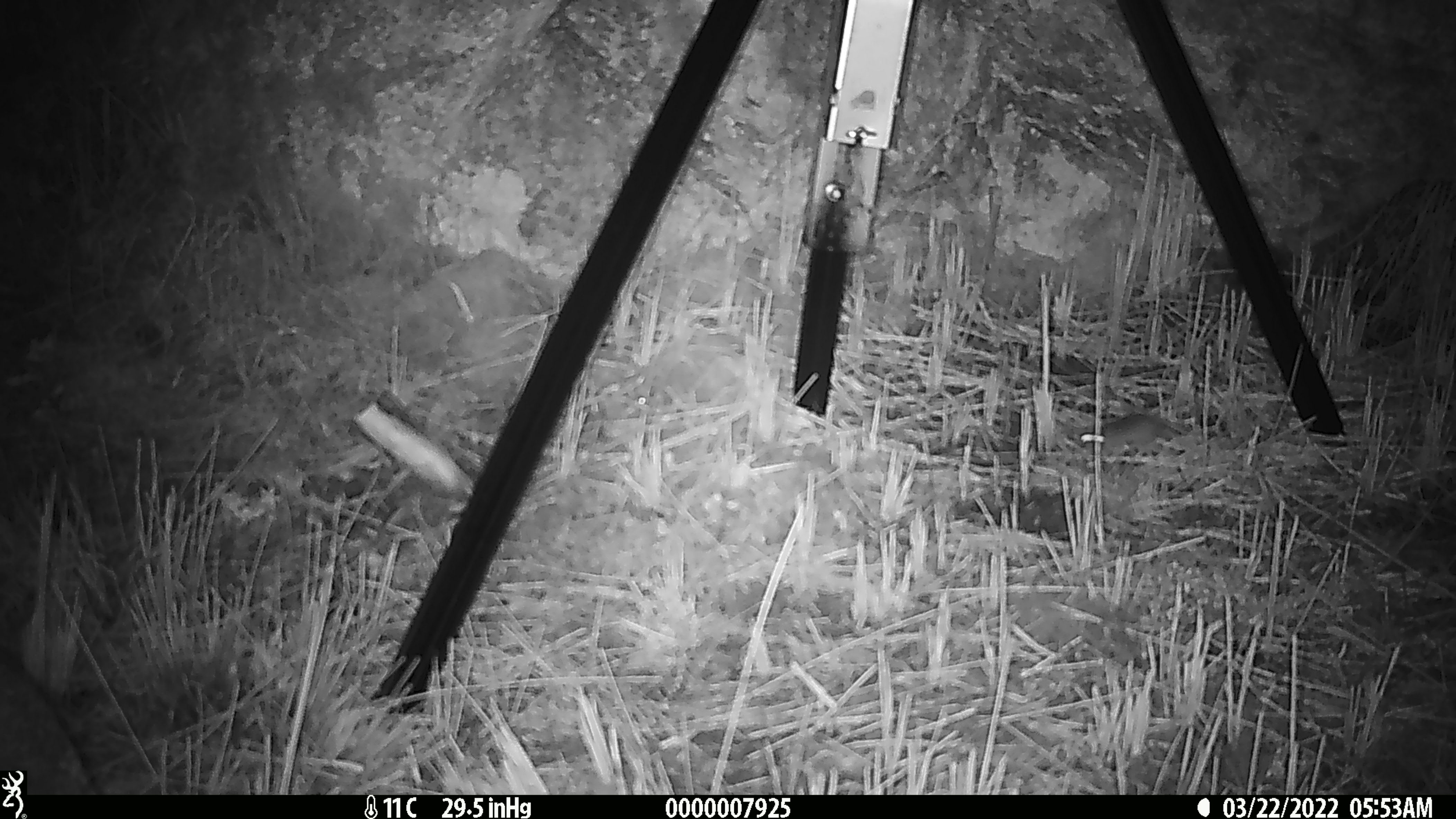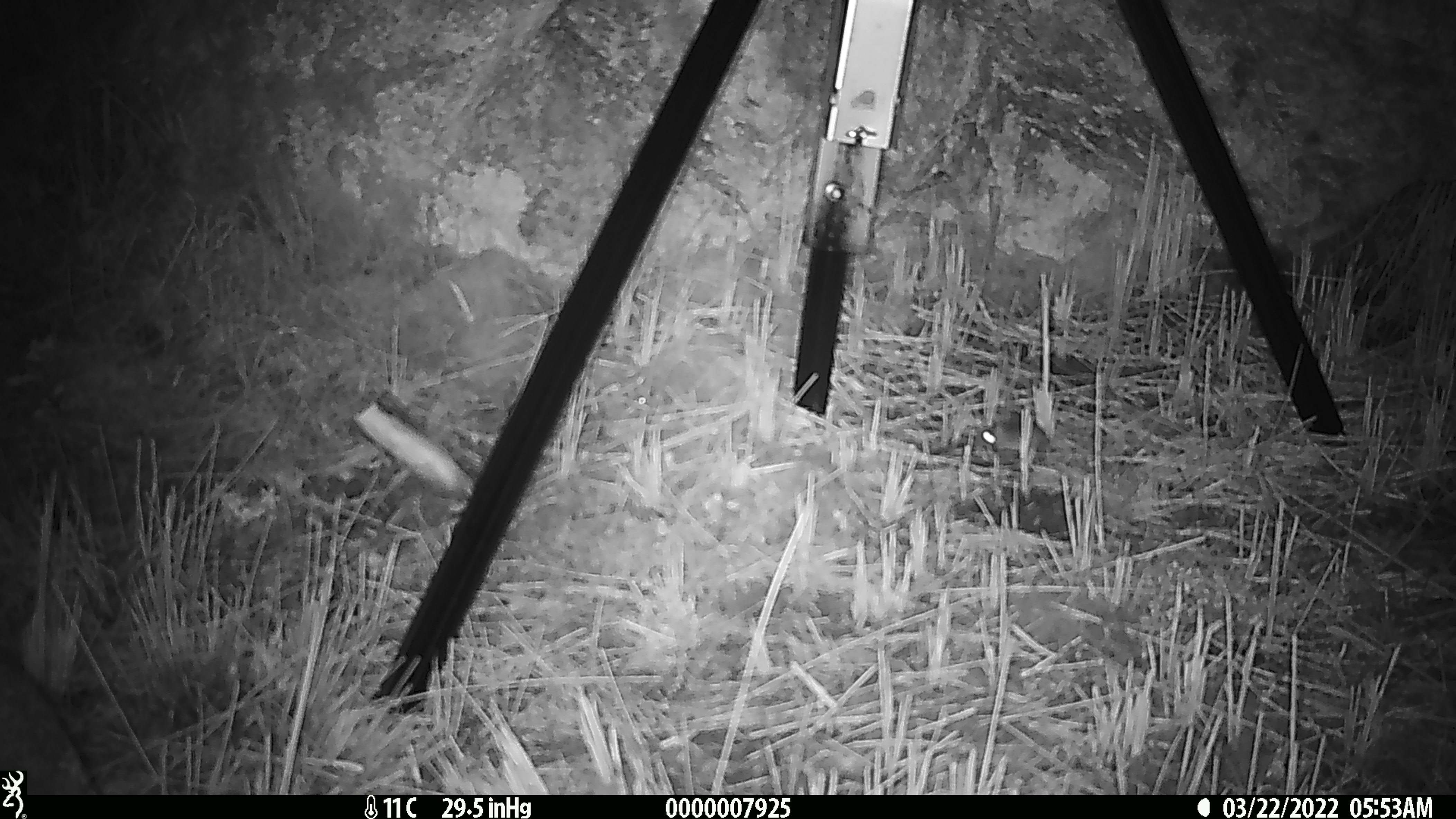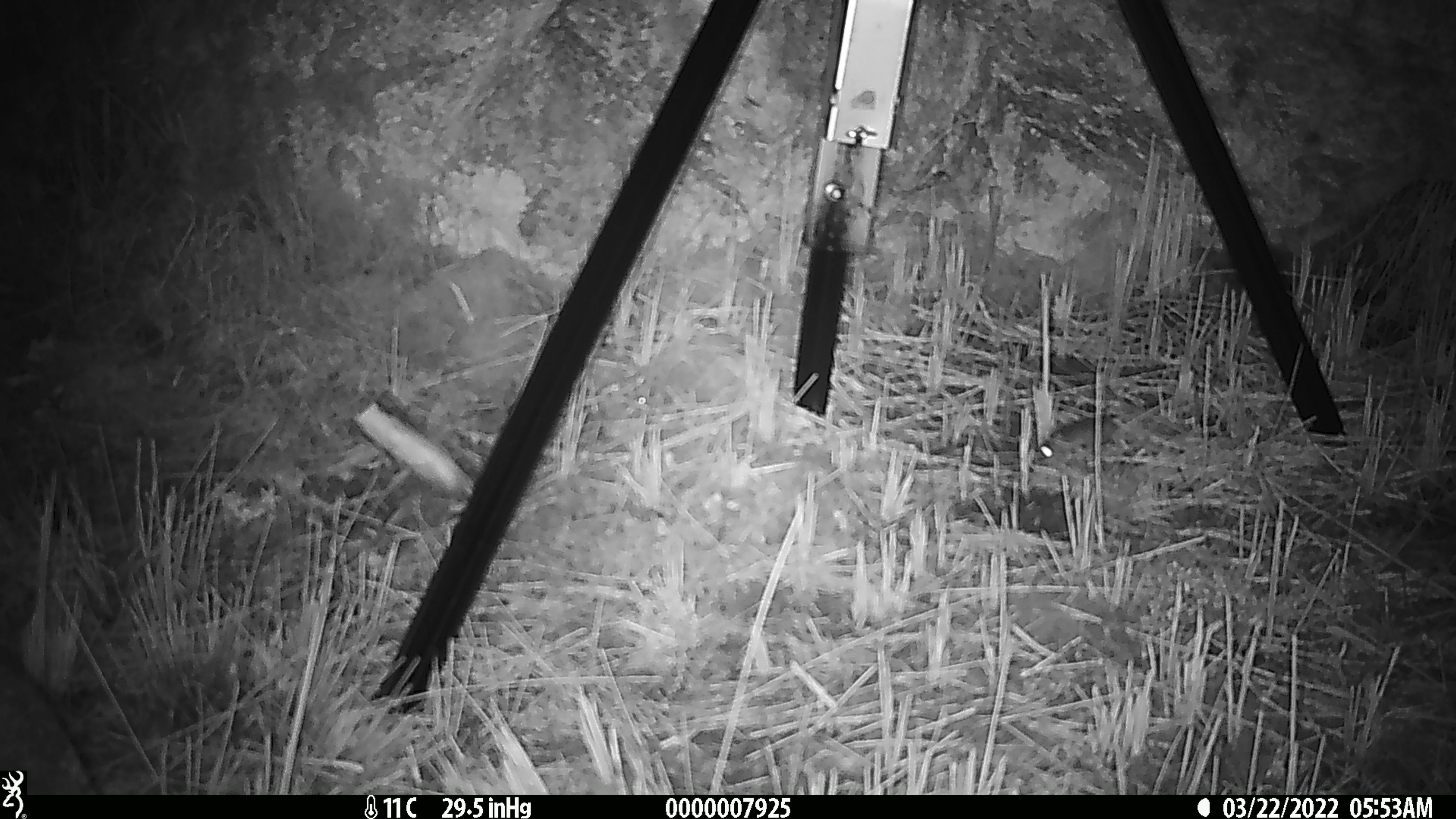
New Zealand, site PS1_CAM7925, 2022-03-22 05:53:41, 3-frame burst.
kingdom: Animalia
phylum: Chordata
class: Mammalia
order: Rodentia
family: Muridae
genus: Mus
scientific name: Mus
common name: mouse